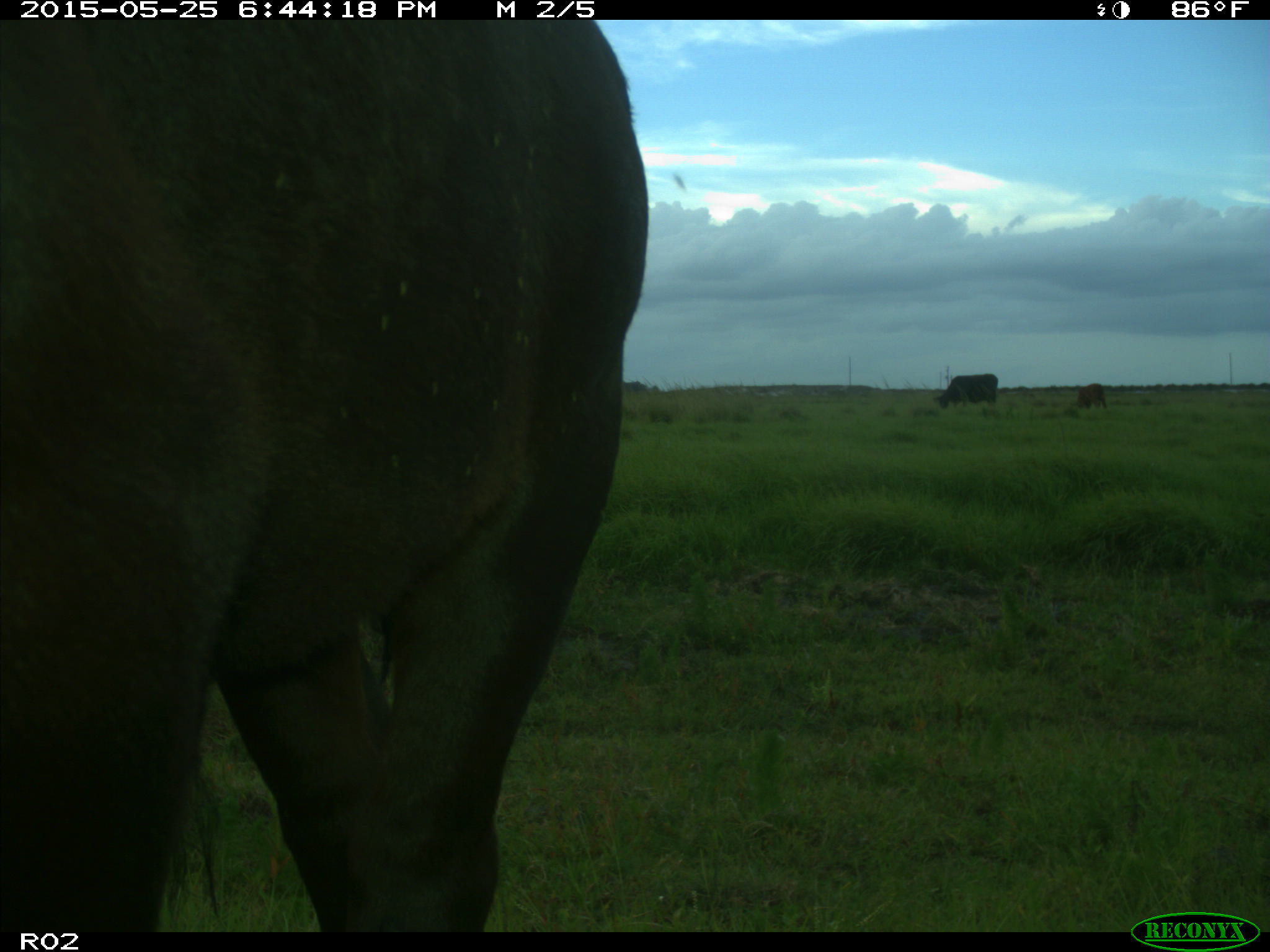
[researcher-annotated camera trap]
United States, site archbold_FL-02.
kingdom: Animalia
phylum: Chordata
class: Mammalia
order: Artiodactyla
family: Bovidae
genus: Bos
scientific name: Bos taurus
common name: domestic cow